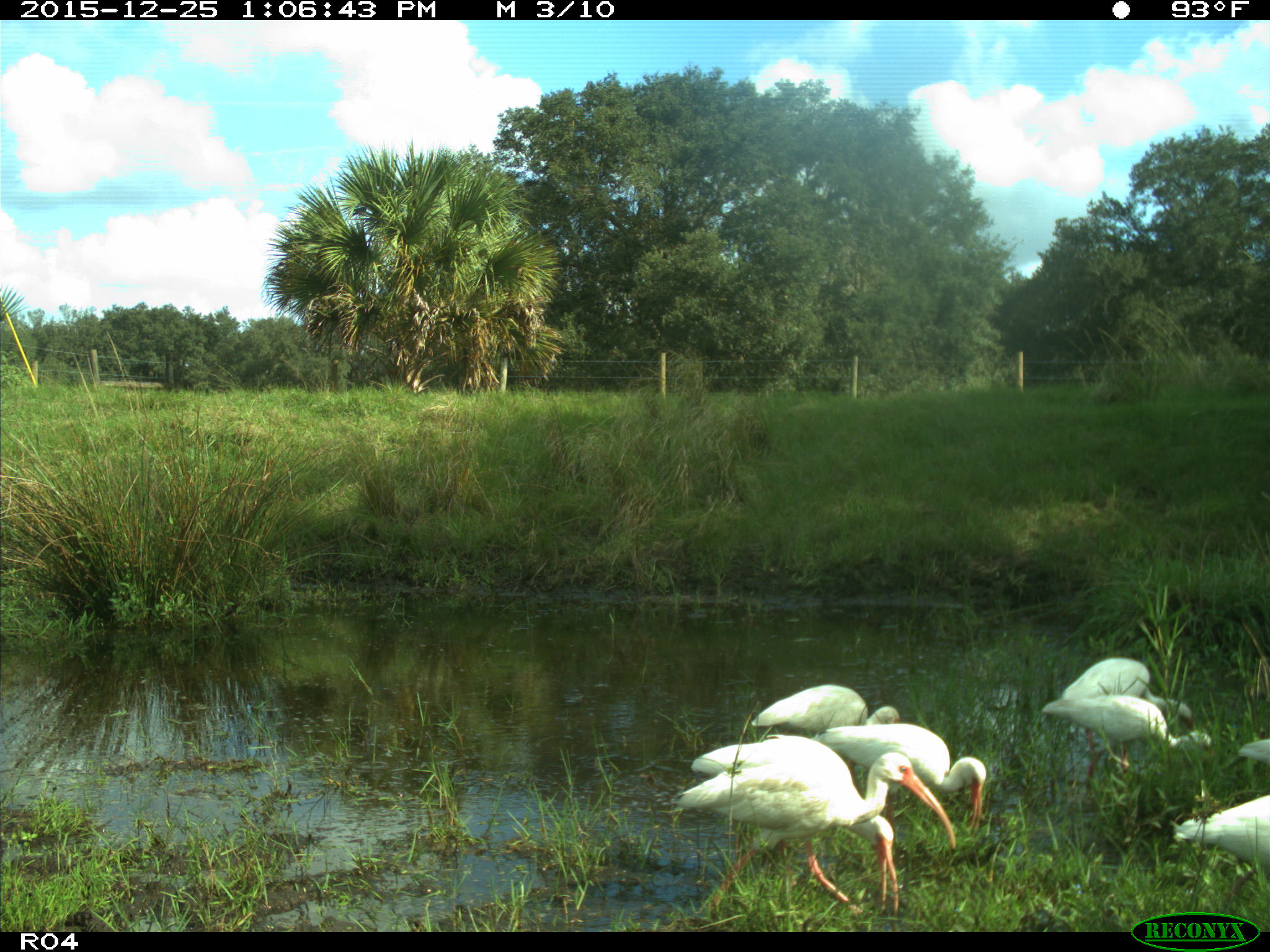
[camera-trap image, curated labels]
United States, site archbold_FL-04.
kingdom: Animalia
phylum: Chordata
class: Aves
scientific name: Aves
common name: birds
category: unidentified bird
Unidentified bird (birds) (Aves).